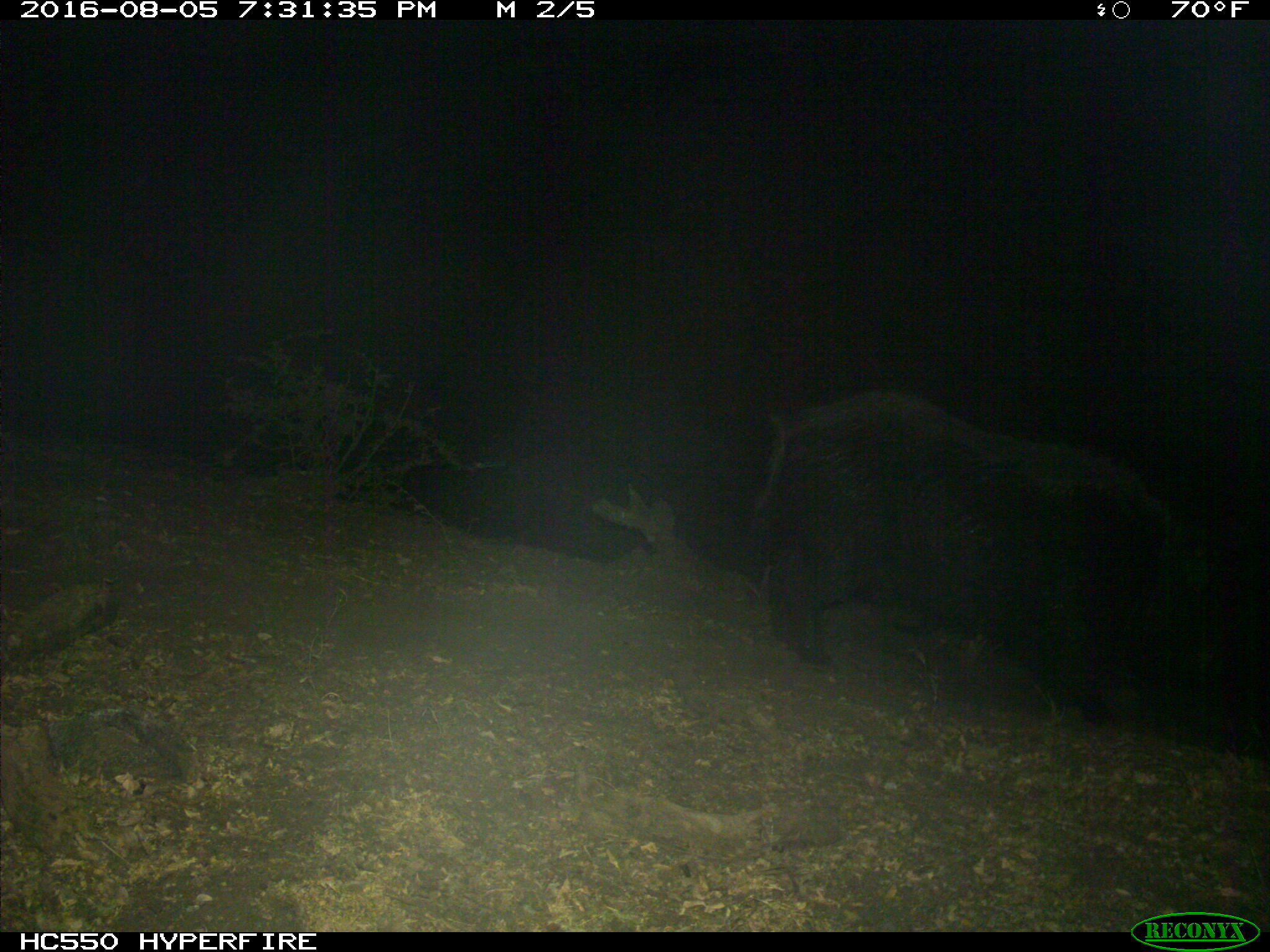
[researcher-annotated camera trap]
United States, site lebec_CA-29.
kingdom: Animalia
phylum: Chordata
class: Mammalia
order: Artiodactyla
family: Suidae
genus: Sus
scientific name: Sus scrofa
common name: wild boar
Sus scrofa (wild boar).